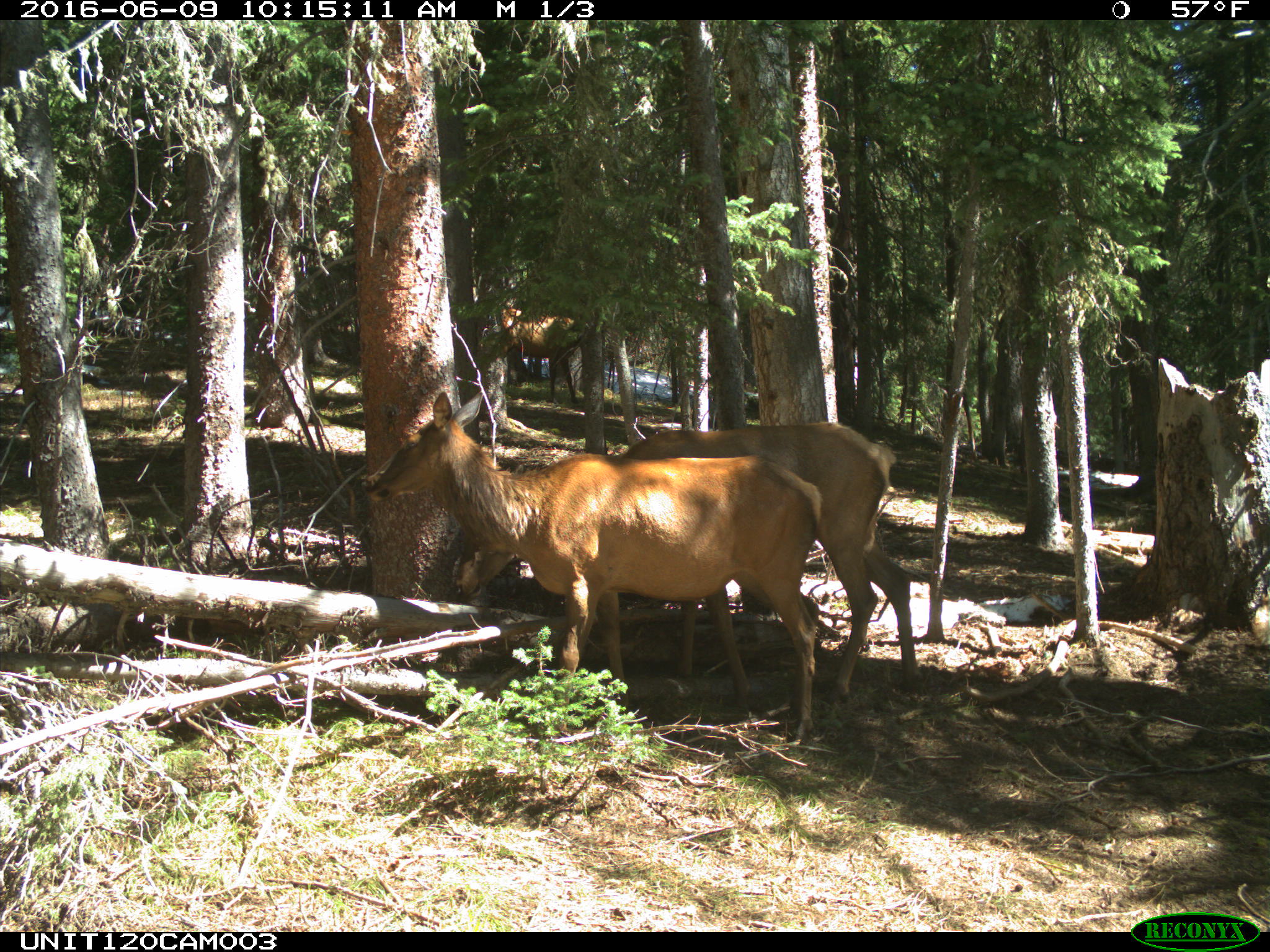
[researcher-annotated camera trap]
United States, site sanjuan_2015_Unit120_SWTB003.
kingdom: Animalia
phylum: Chordata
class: Mammalia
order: Artiodactyla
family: Cervidae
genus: Cervus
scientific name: Cervus elaphus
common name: red deer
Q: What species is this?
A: Cervus elaphus (red deer).